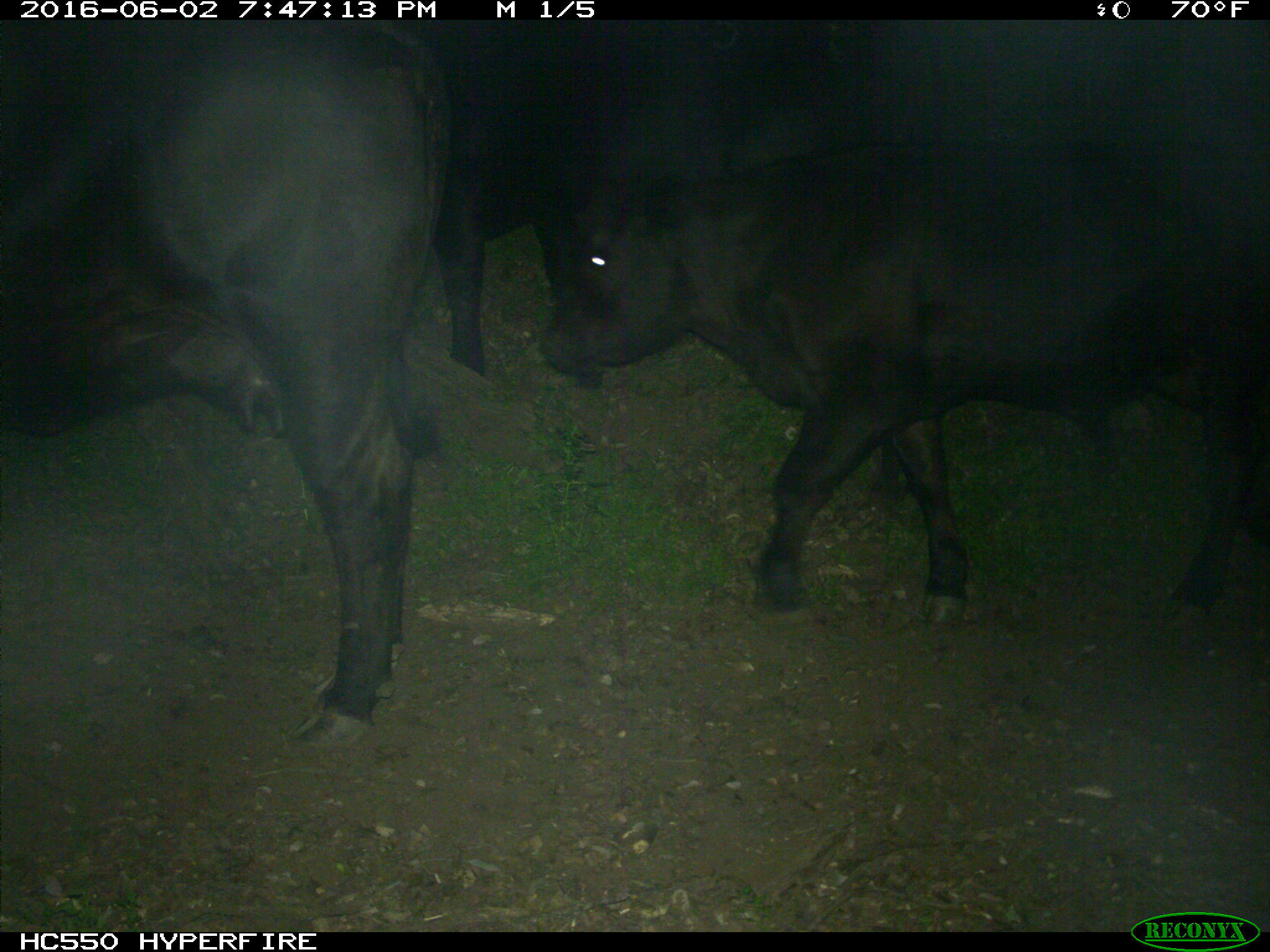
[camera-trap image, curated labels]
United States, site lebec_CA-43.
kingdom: Animalia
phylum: Chordata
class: Mammalia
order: Artiodactyla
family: Bovidae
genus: Bos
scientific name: Bos taurus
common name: domestic cow